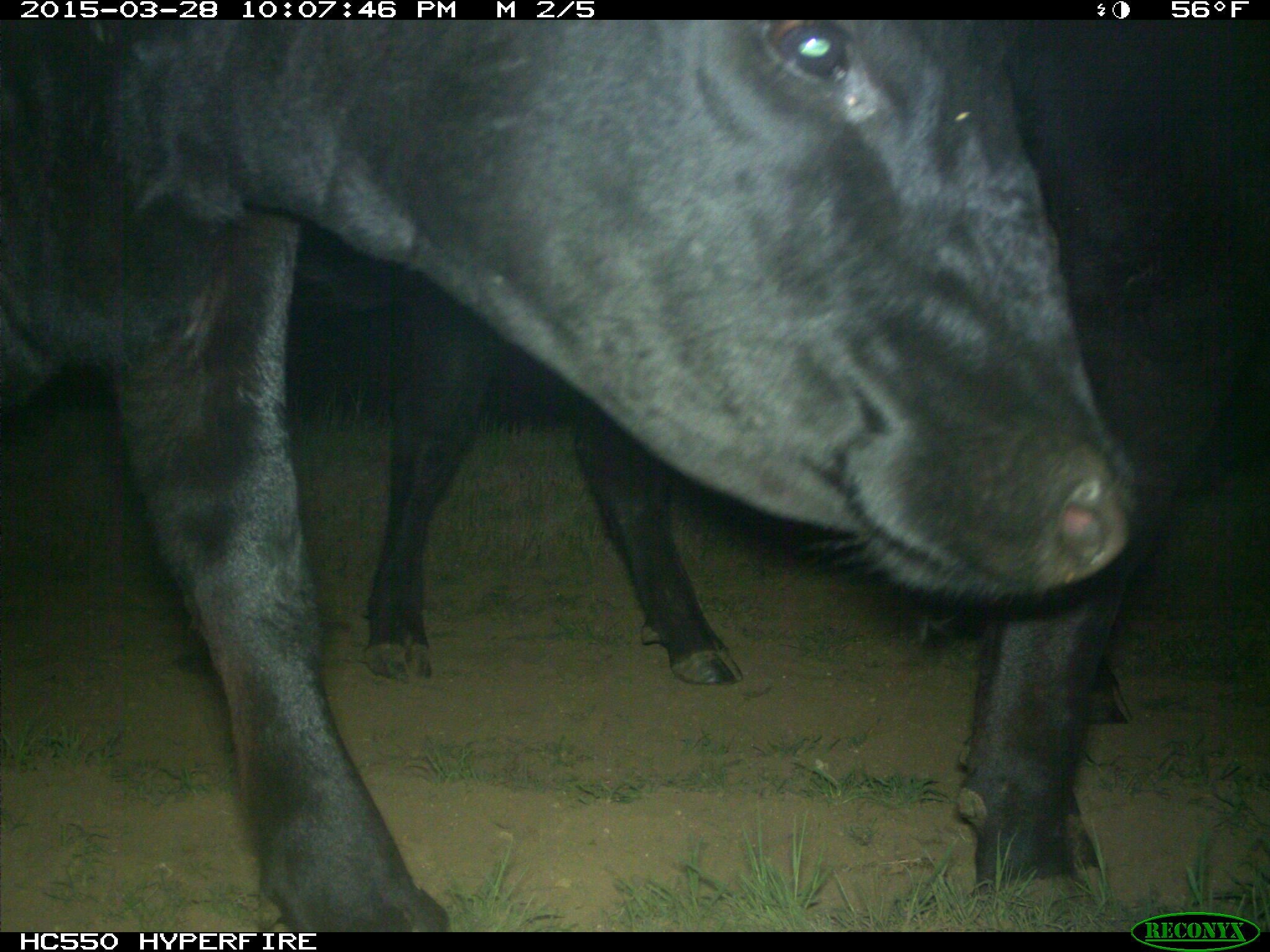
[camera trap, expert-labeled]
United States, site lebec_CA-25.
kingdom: Animalia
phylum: Chordata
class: Mammalia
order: Artiodactyla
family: Bovidae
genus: Bos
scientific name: Bos taurus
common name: domestic cow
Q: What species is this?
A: Bos taurus (domestic cow).